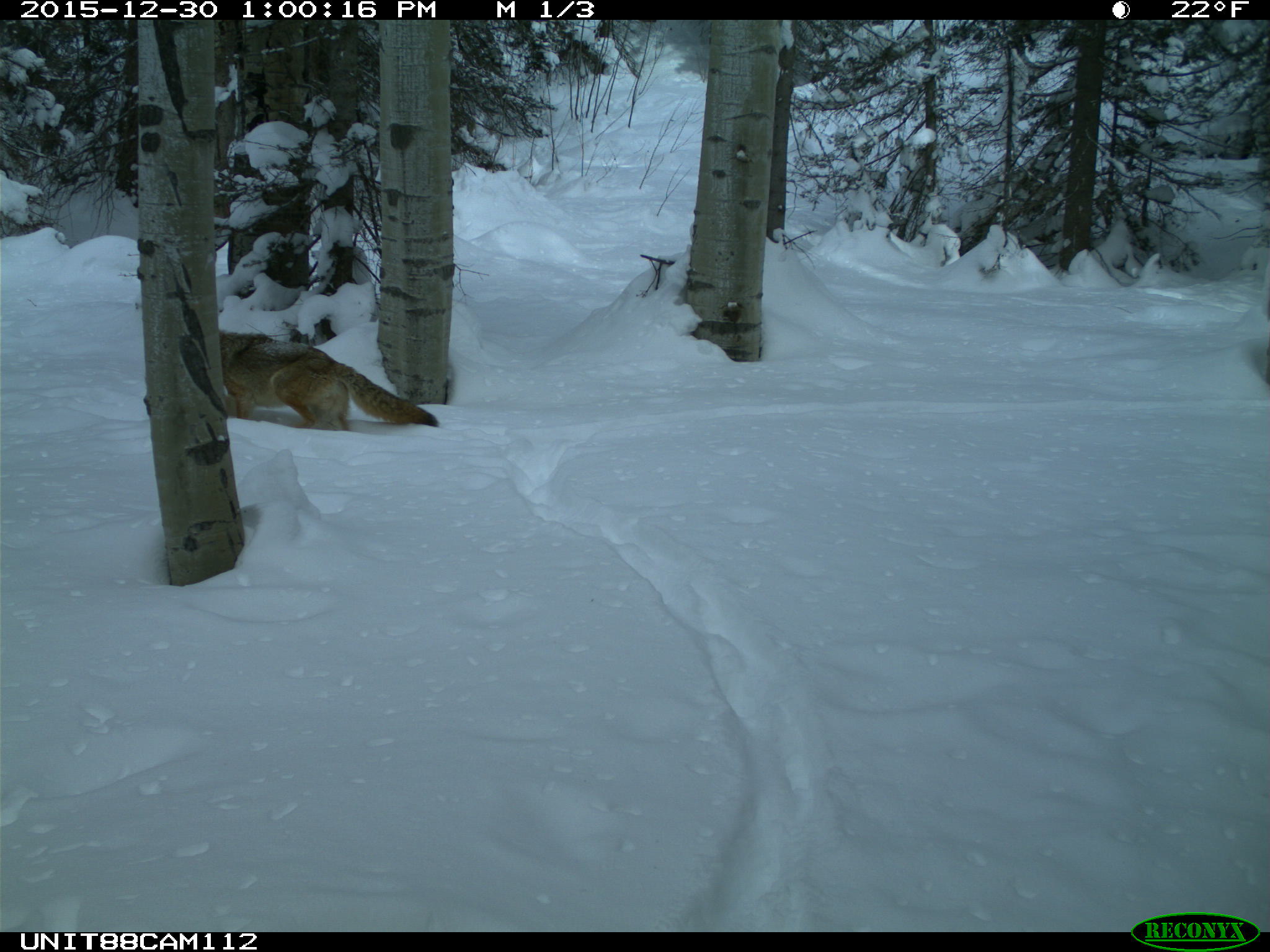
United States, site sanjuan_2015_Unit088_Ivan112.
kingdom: Animalia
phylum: Chordata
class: Mammalia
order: Carnivora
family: Canidae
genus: Canis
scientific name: Canis latrans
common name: coyote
Canis latrans (coyote).